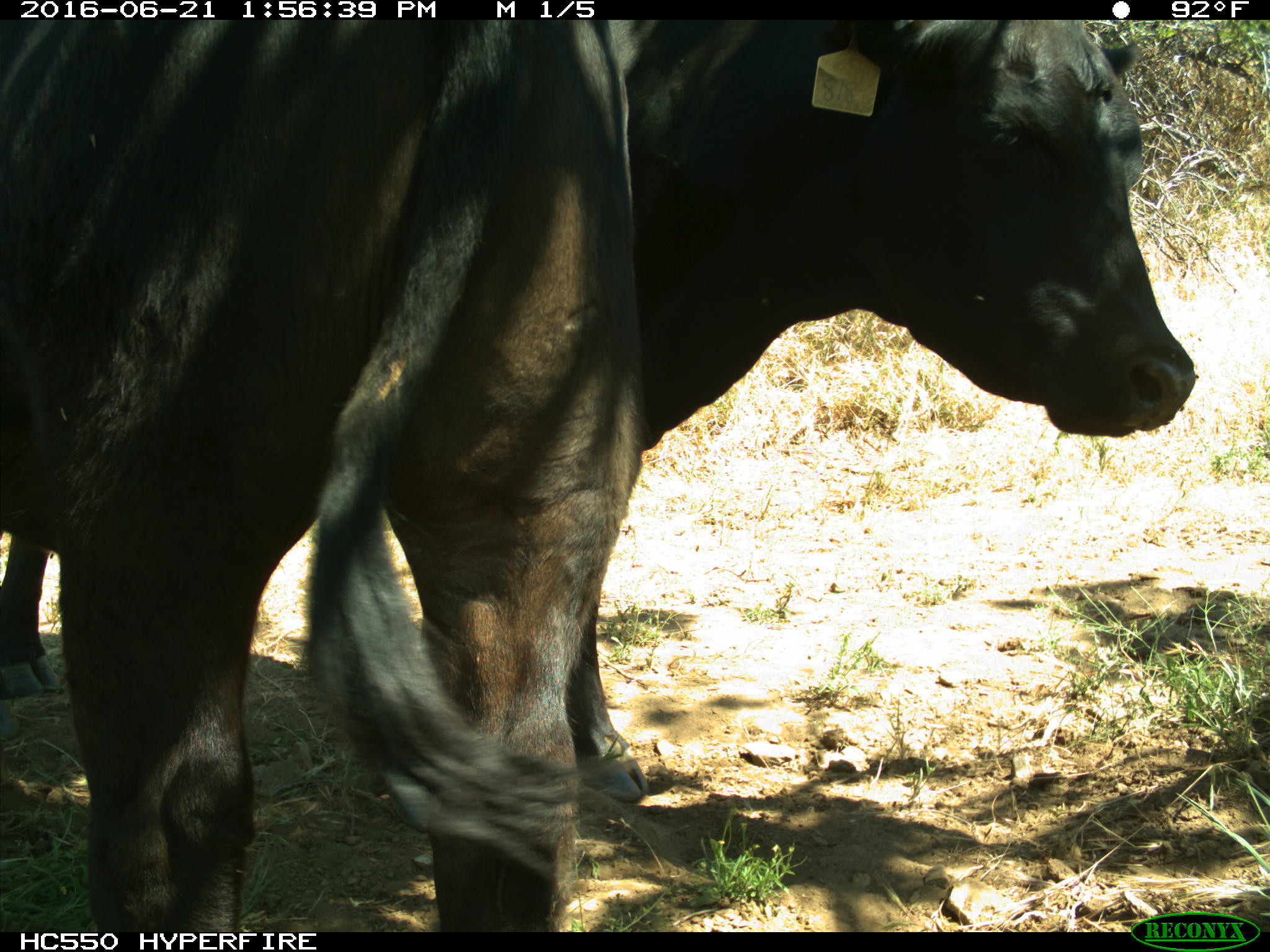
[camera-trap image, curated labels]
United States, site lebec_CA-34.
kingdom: Animalia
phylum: Chordata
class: Mammalia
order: Artiodactyla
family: Bovidae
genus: Bos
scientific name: Bos taurus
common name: domestic cow